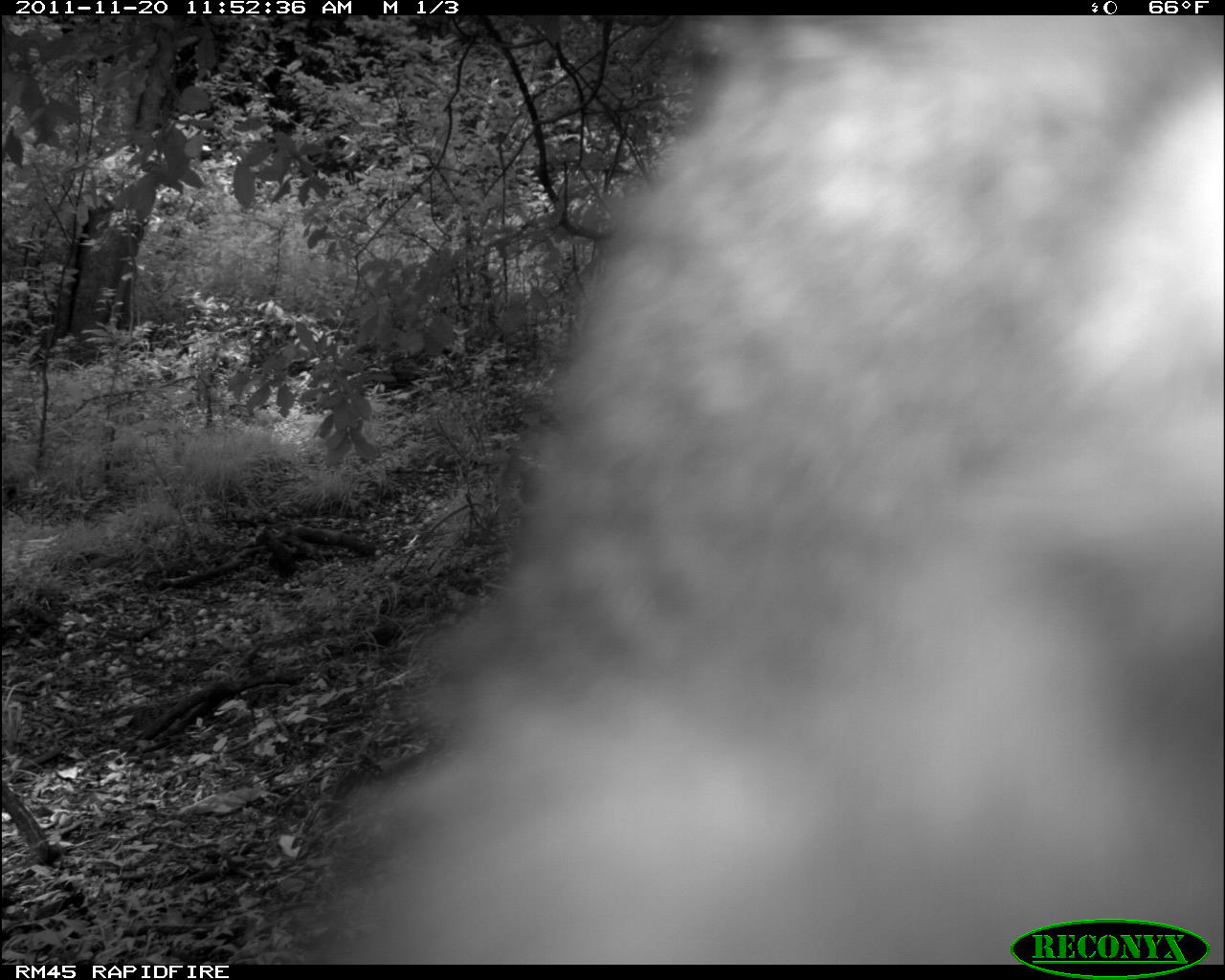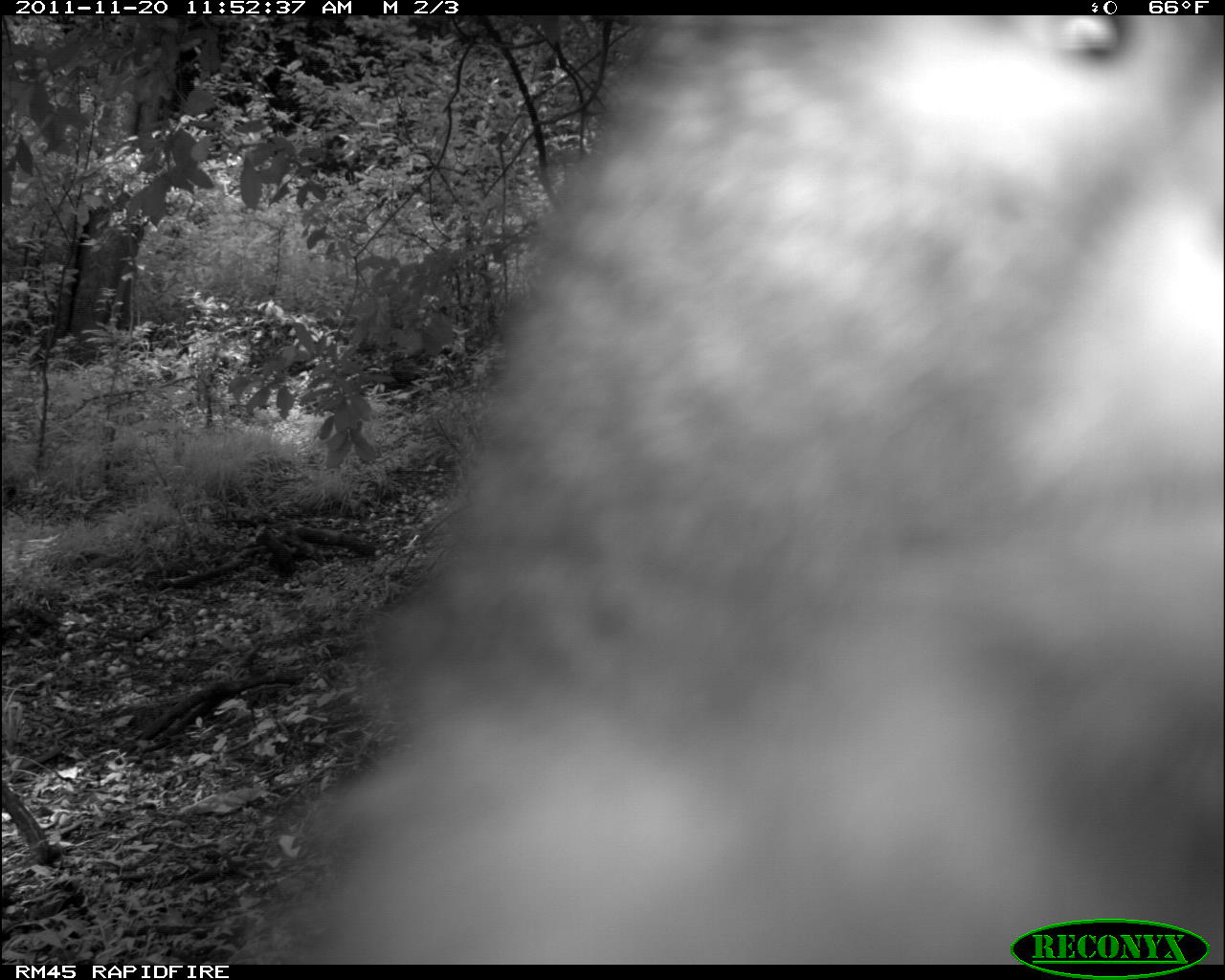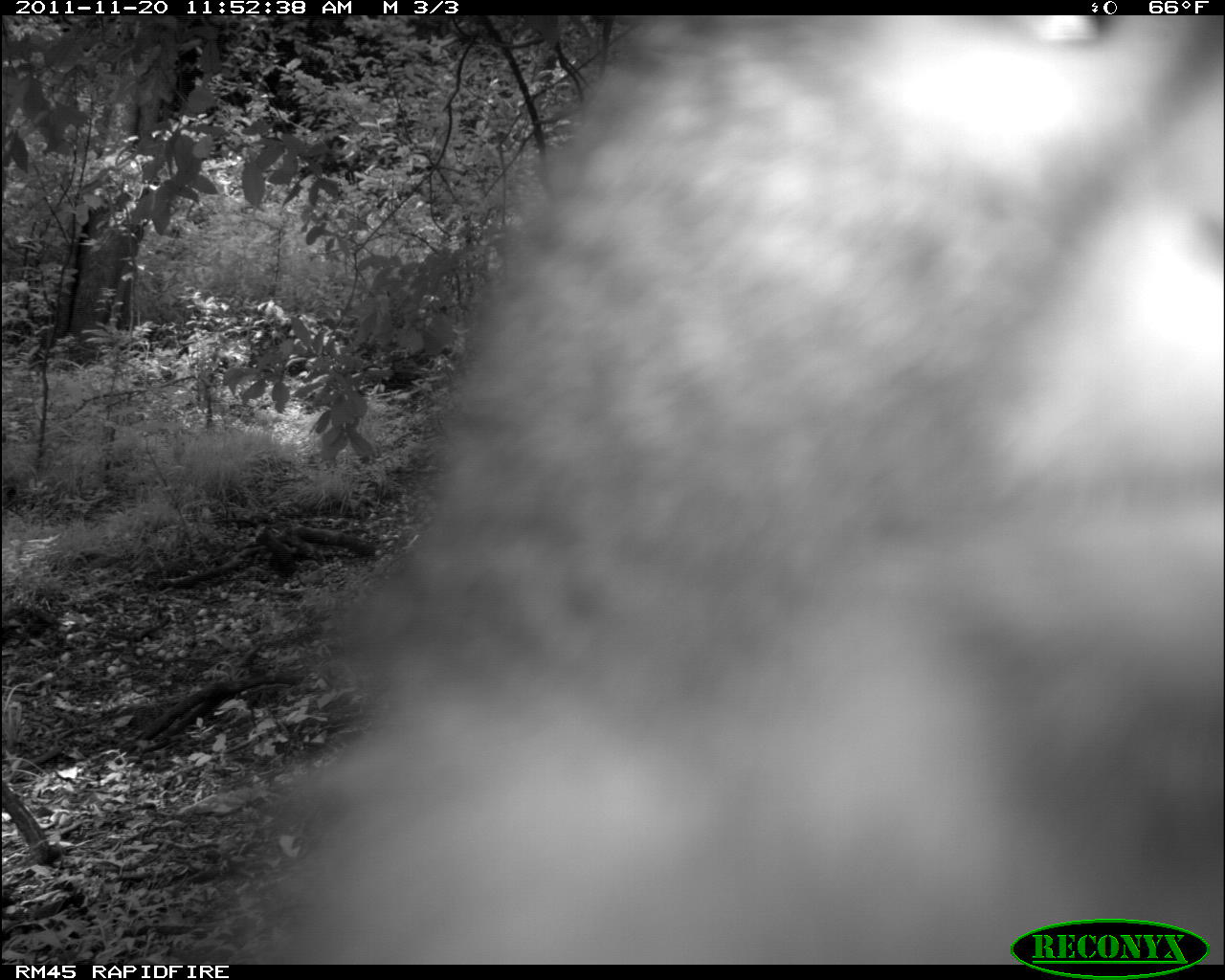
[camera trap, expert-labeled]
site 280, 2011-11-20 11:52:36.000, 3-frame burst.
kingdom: Animalia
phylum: Chordata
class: Mammalia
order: Primates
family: Cercopithecidae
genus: Cercopithecus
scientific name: Cercopithecus erythrogaster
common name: sykes  monkey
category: cercopithecus albogularis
Cercopithecus albogularis (sykes  monkey) (Cercopithecus erythrogaster), count 1.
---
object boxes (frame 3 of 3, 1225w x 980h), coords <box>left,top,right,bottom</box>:
cercopithecus albogularis: <box>259,15,1225,964</box>